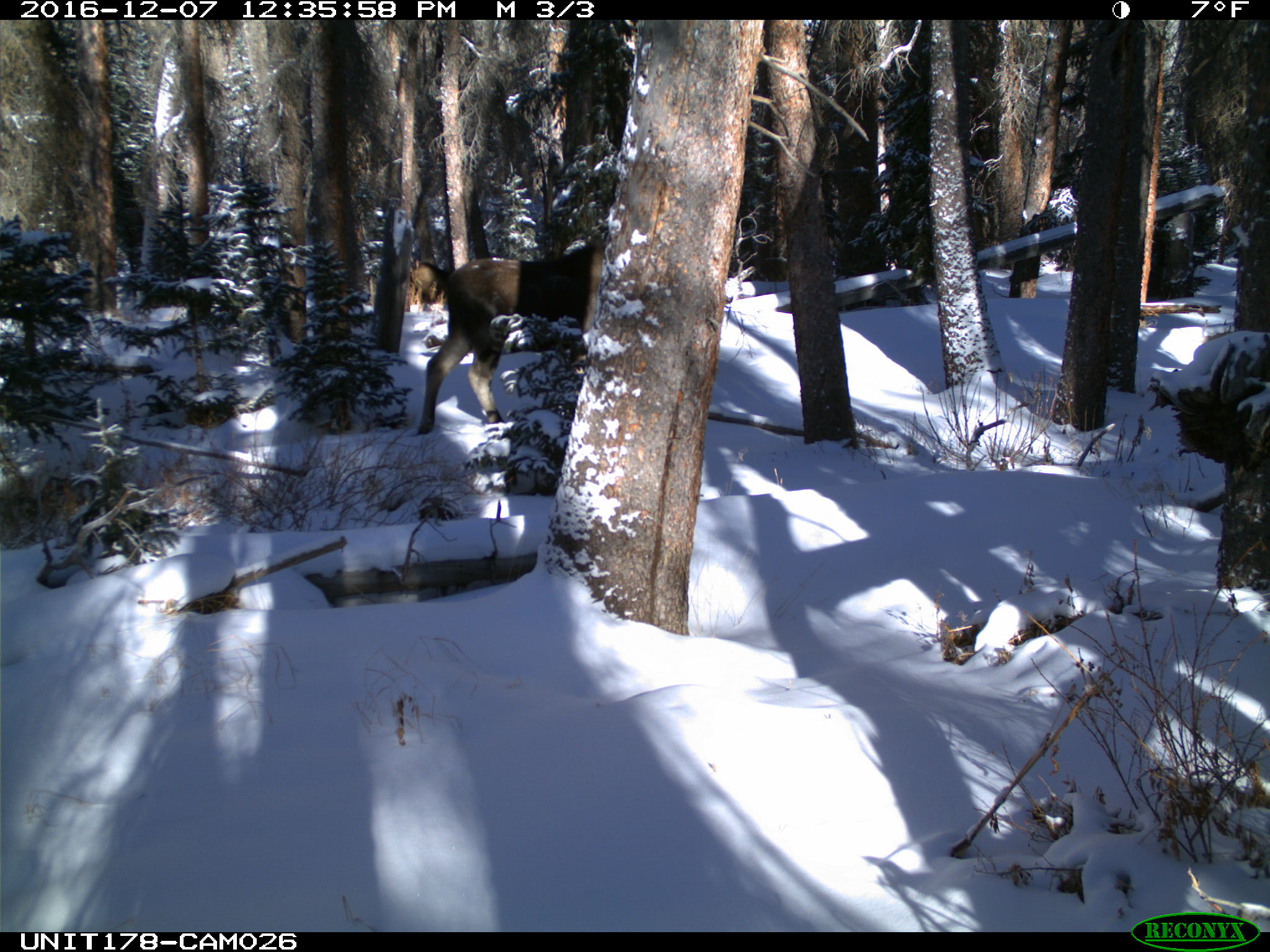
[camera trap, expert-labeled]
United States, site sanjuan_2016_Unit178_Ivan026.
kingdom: Animalia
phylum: Chordata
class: Mammalia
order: Artiodactyla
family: Cervidae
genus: Alces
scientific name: Alces alces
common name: moose